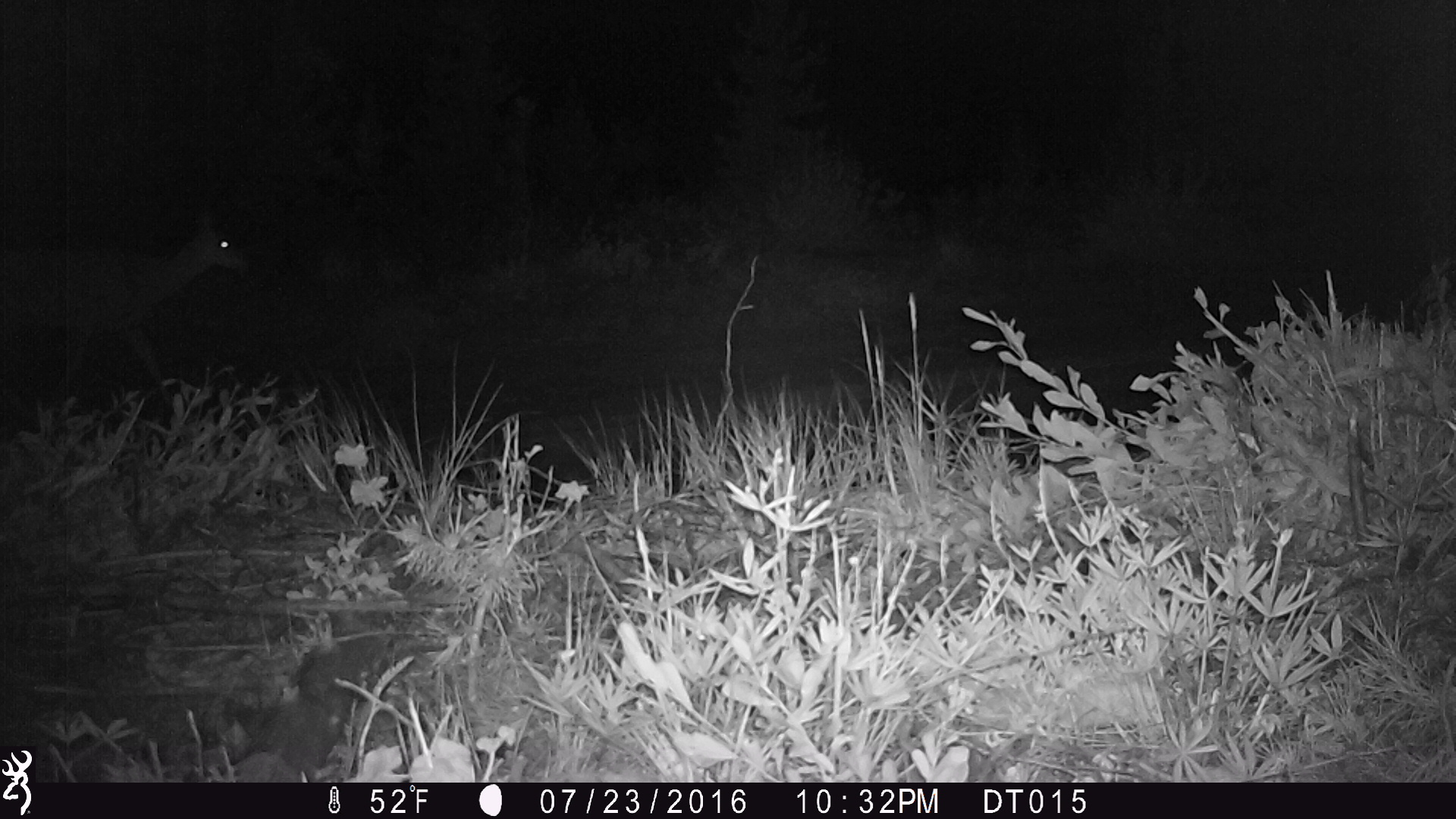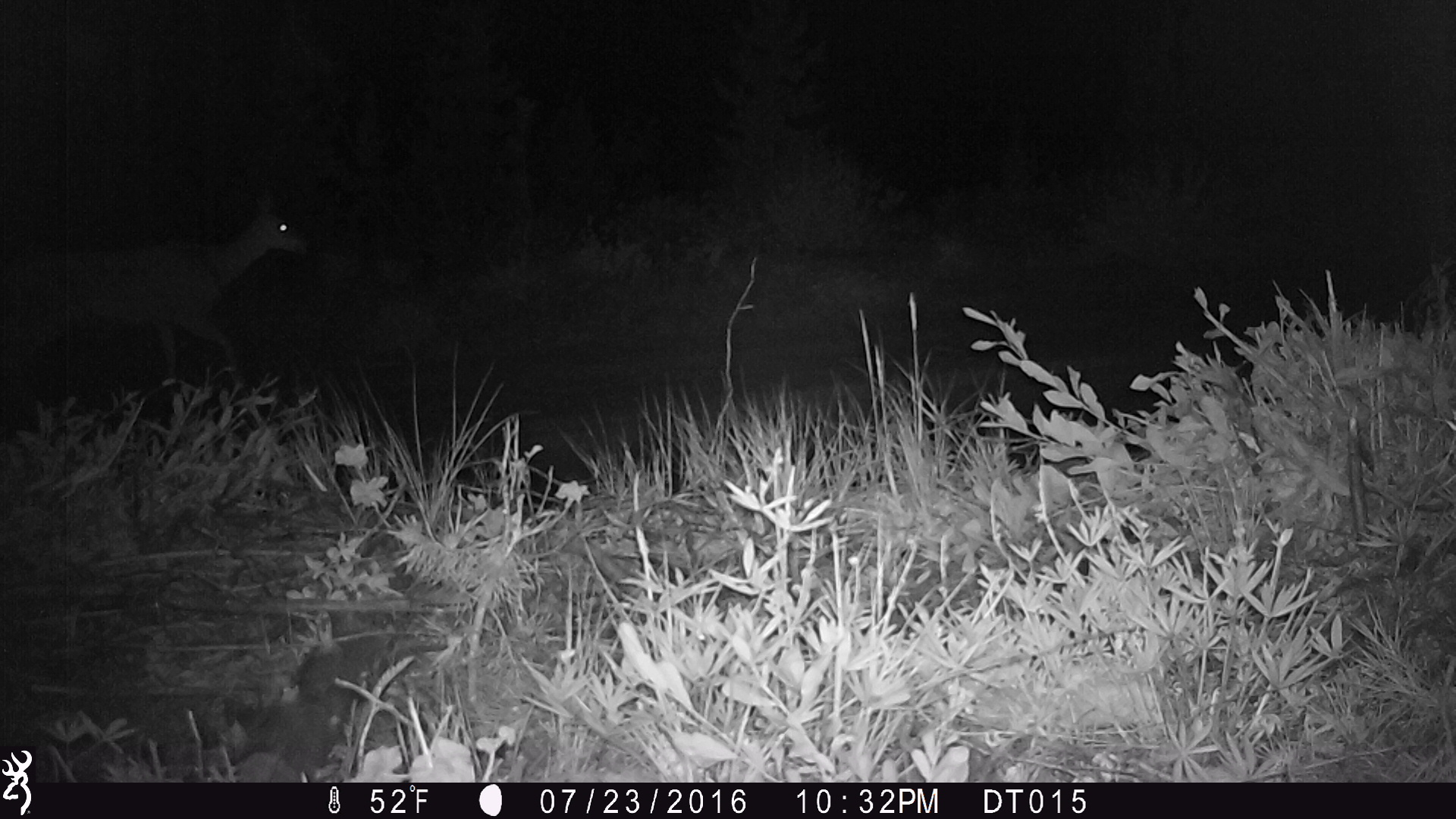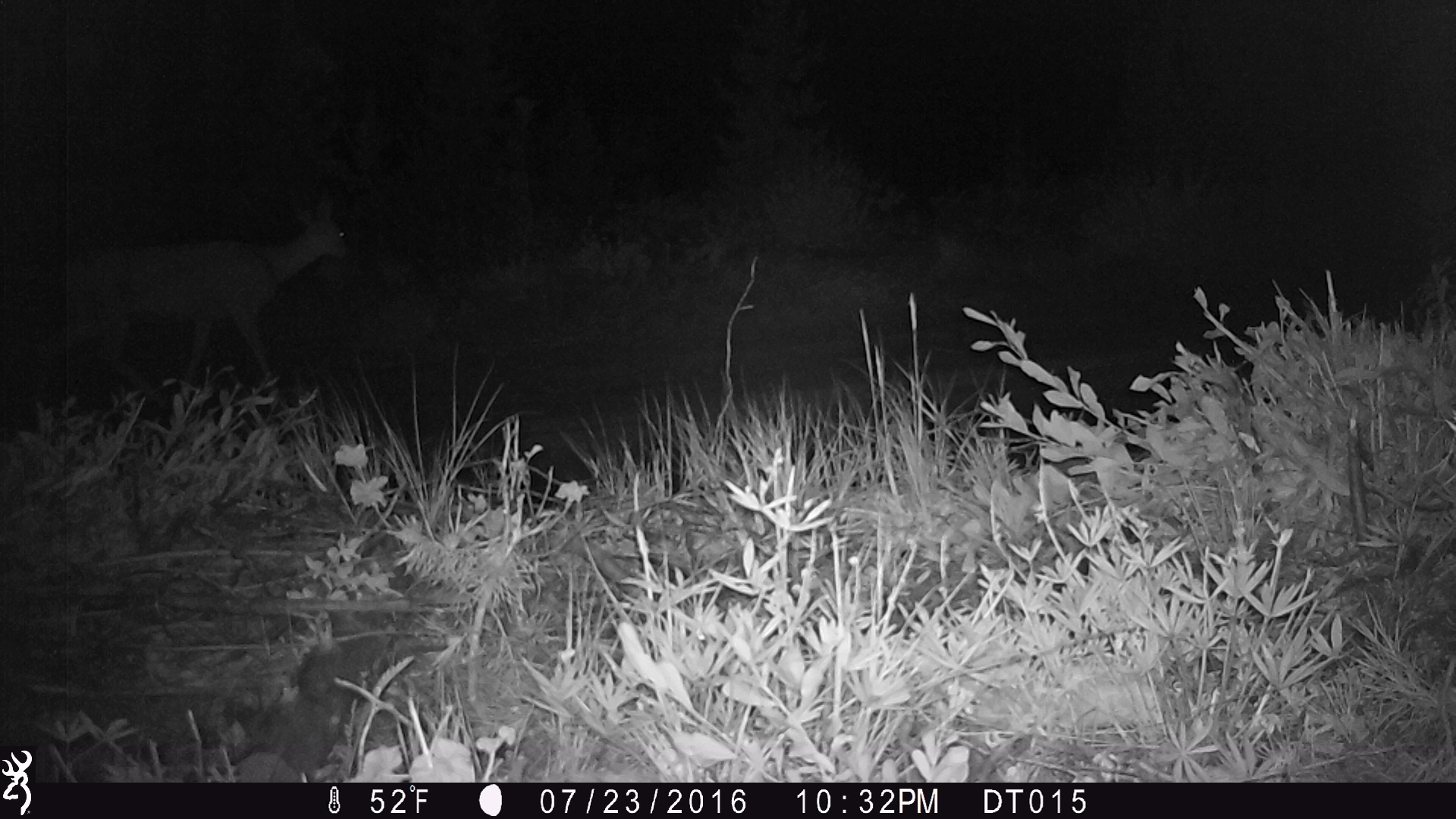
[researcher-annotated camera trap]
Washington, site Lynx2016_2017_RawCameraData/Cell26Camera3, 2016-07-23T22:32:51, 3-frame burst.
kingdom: Animalia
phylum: Chordata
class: Mammalia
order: Artiodactyla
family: Cervidae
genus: Odocoileus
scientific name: Odocoileus hemionus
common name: mule deer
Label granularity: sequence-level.